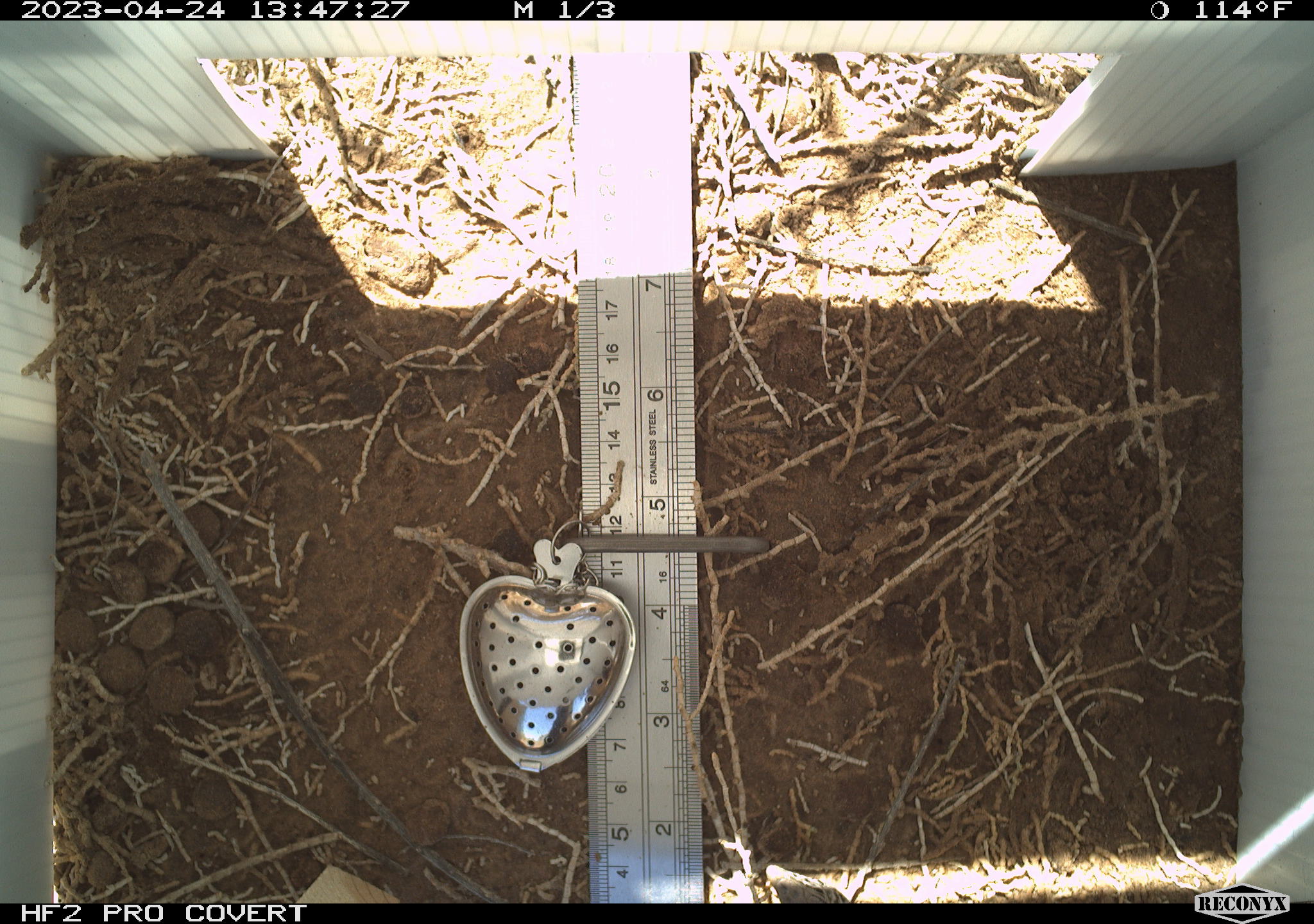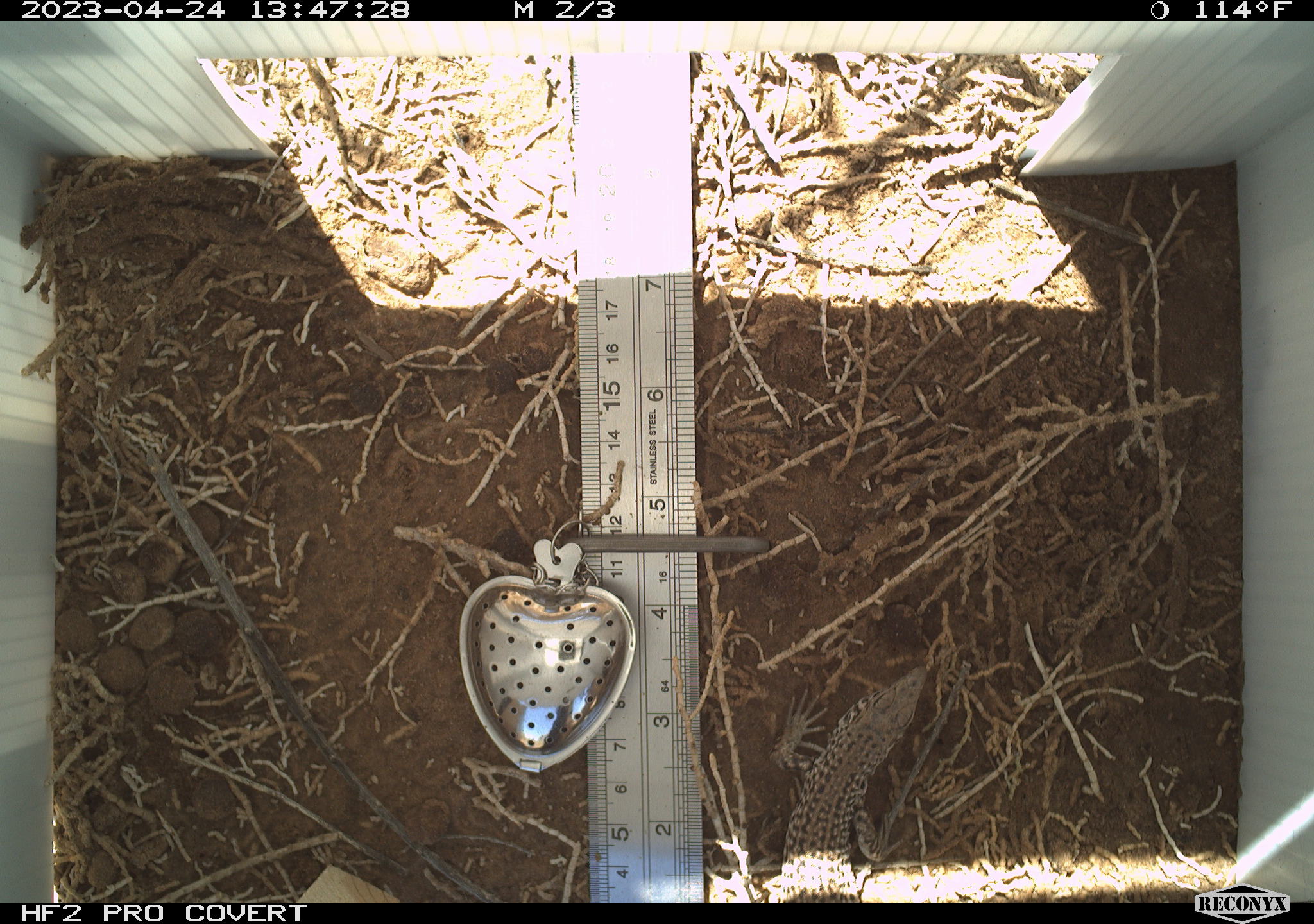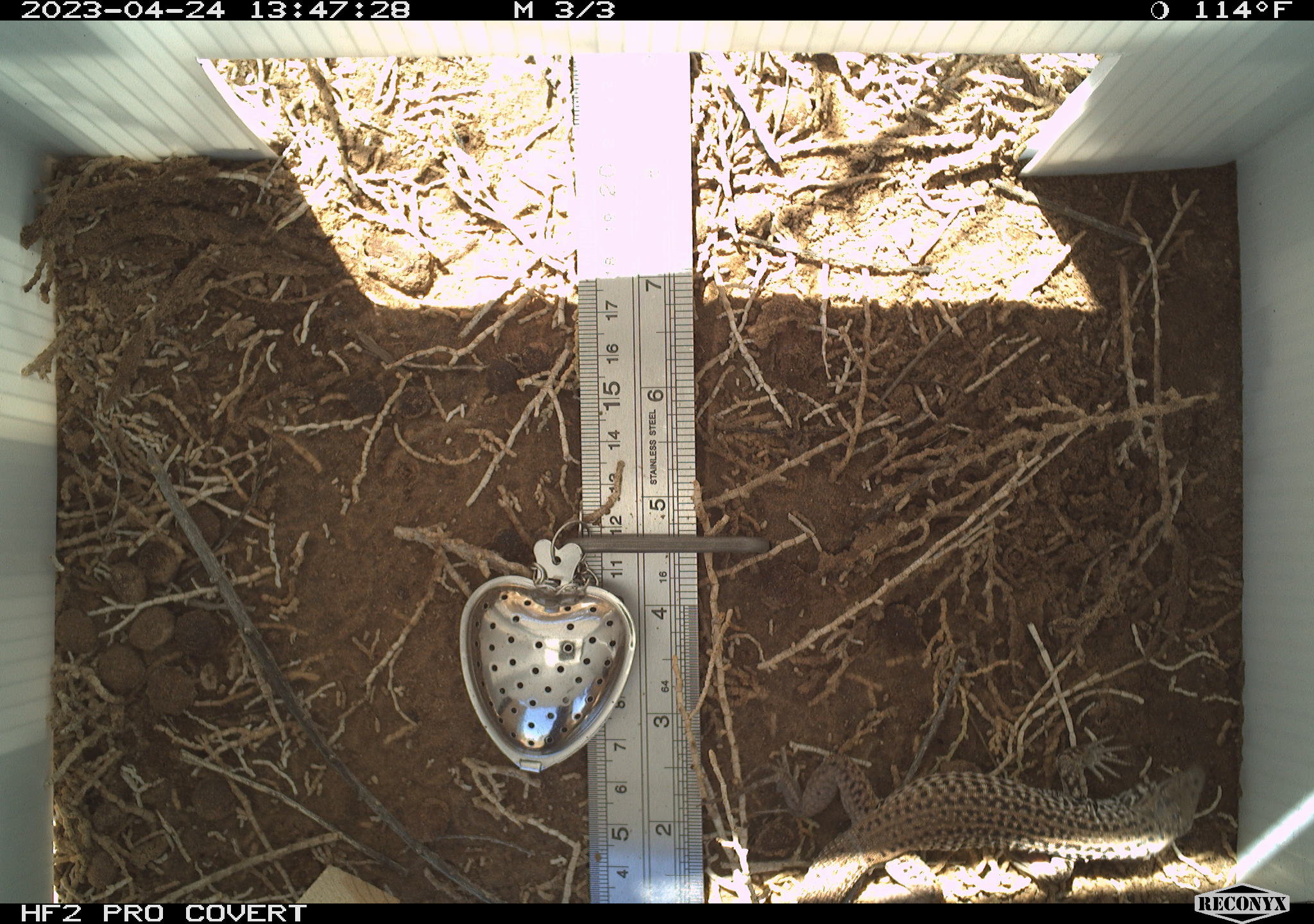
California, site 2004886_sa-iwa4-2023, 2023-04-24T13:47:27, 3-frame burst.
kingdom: Animalia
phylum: Chordata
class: Reptilia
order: Squamata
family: Teiidae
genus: Aspidoscelis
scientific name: Aspidoscelis tigris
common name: western whiptail